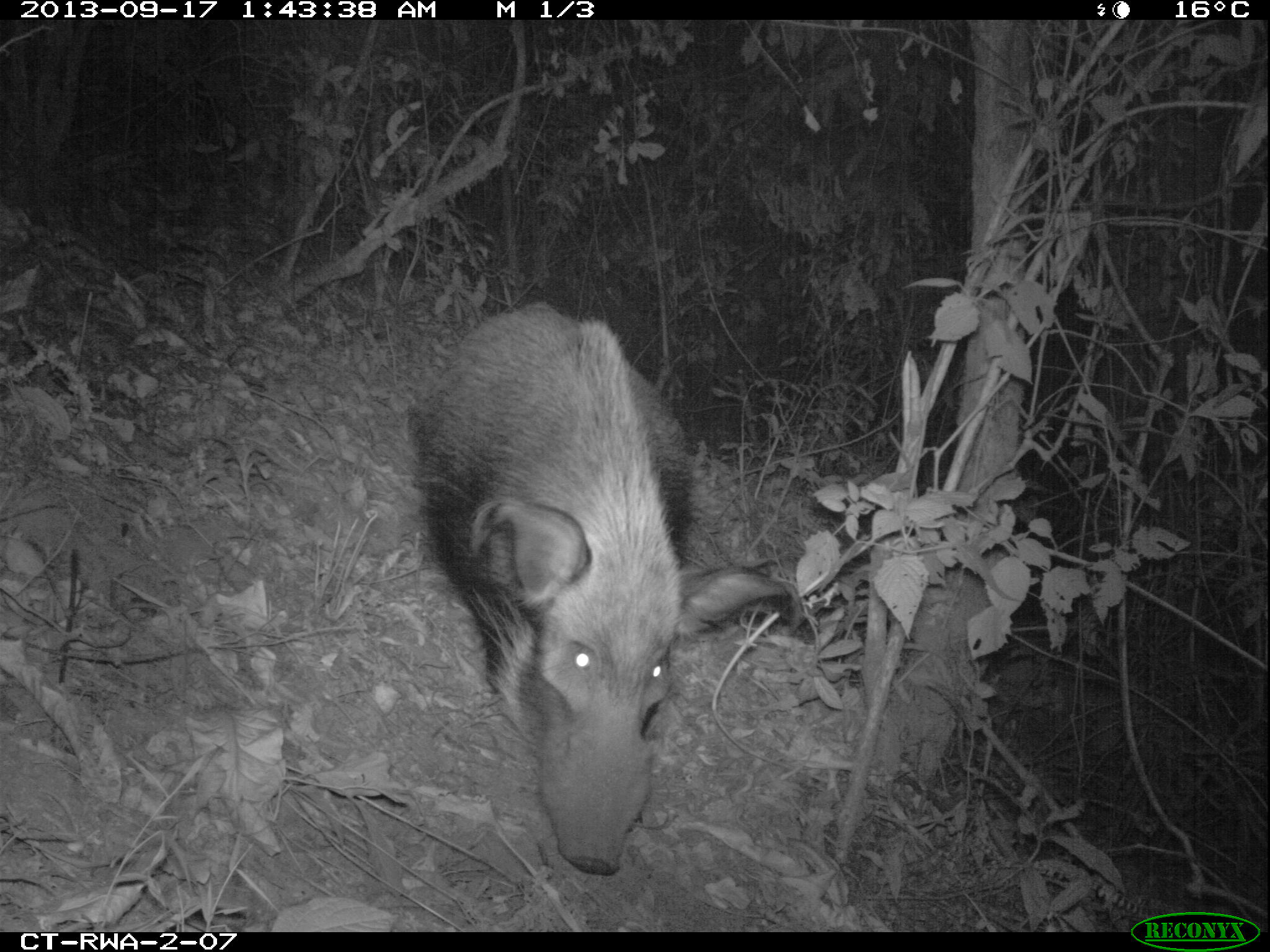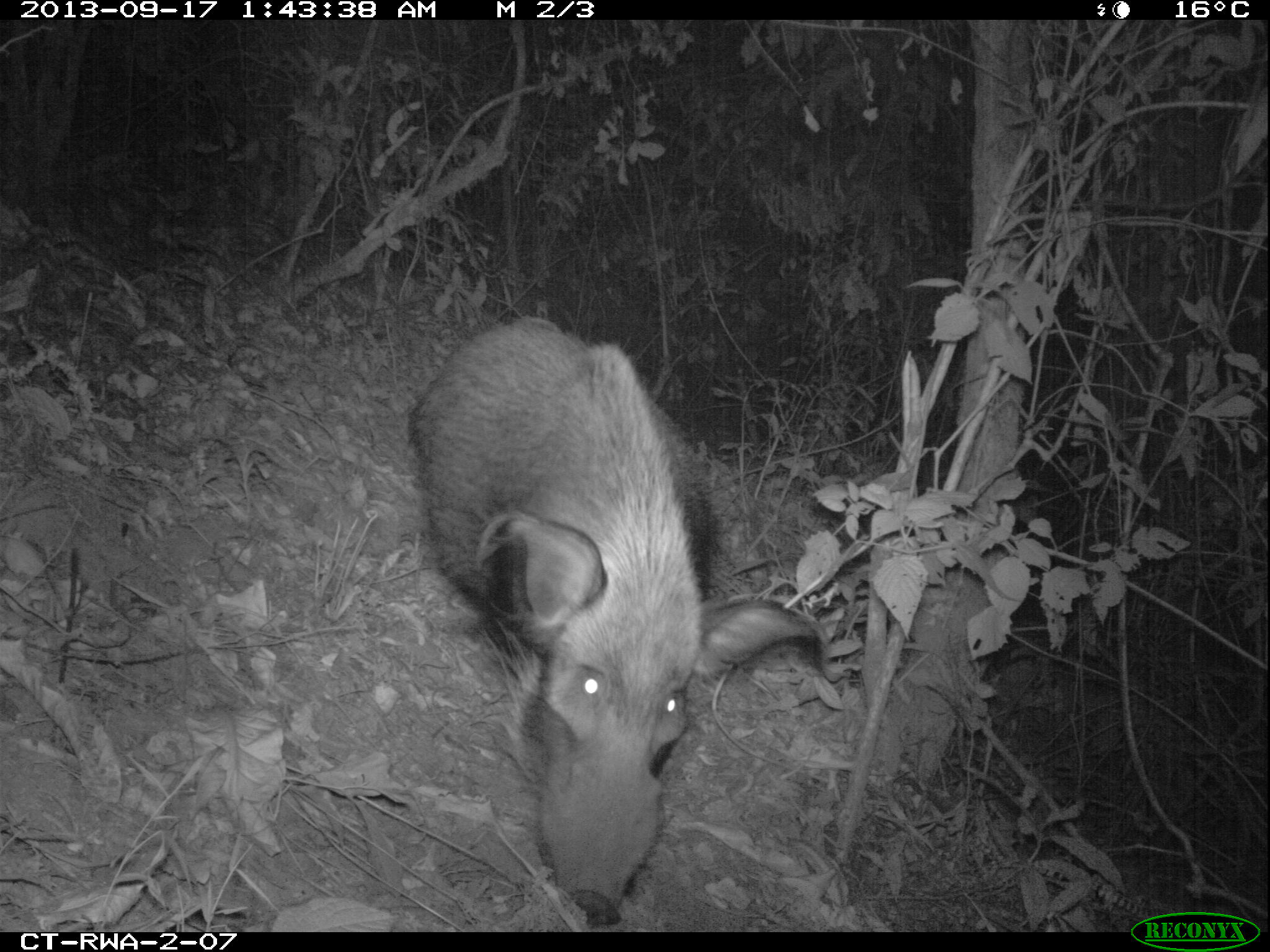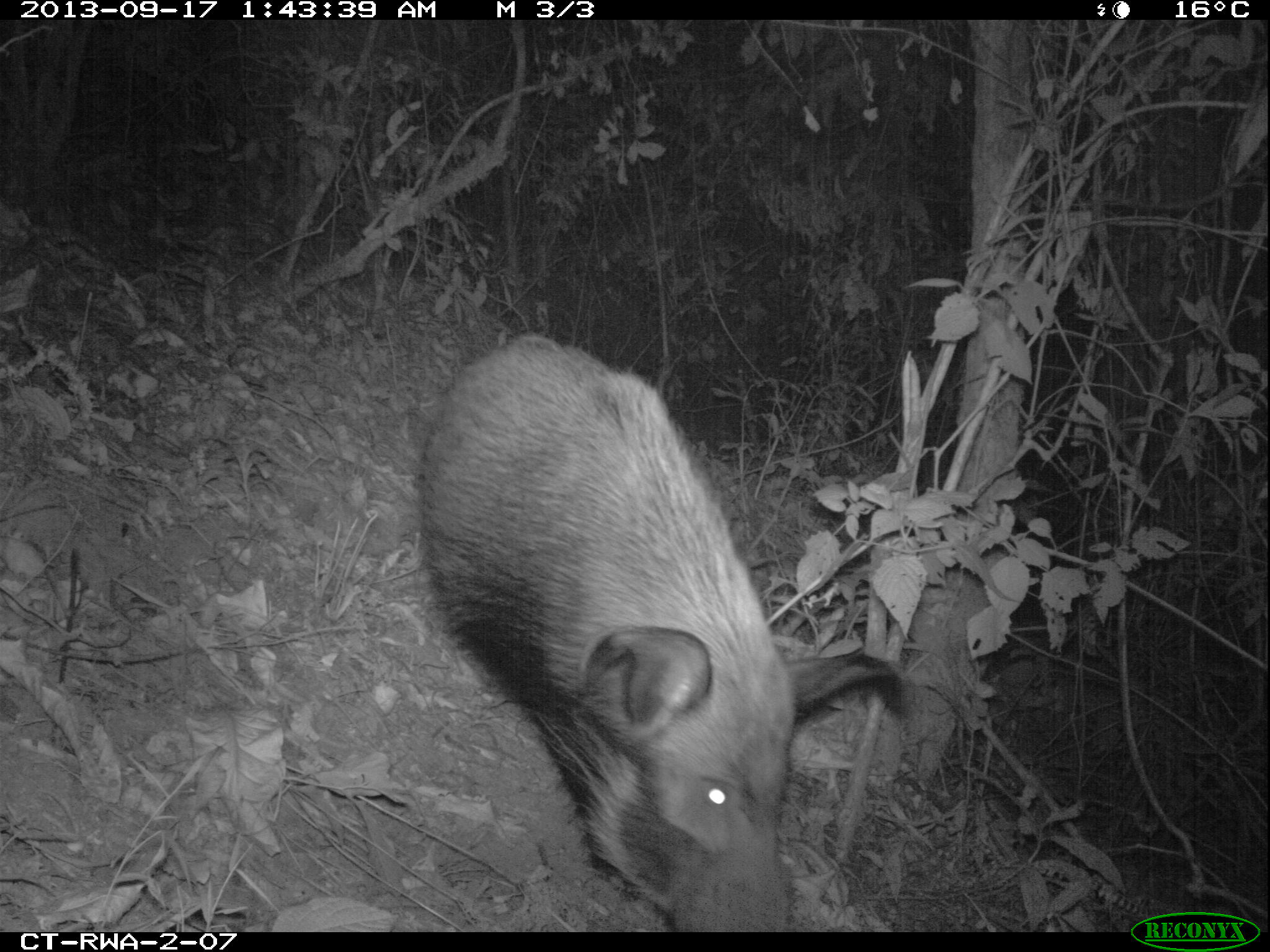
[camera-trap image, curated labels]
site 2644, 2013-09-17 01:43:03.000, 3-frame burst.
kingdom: Animalia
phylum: Chordata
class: Mammalia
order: Artiodactyla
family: Suidae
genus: Potamochoerus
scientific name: Potamochoerus larvatus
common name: bushpig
Potamochoerus larvatus (bushpig), count 2.